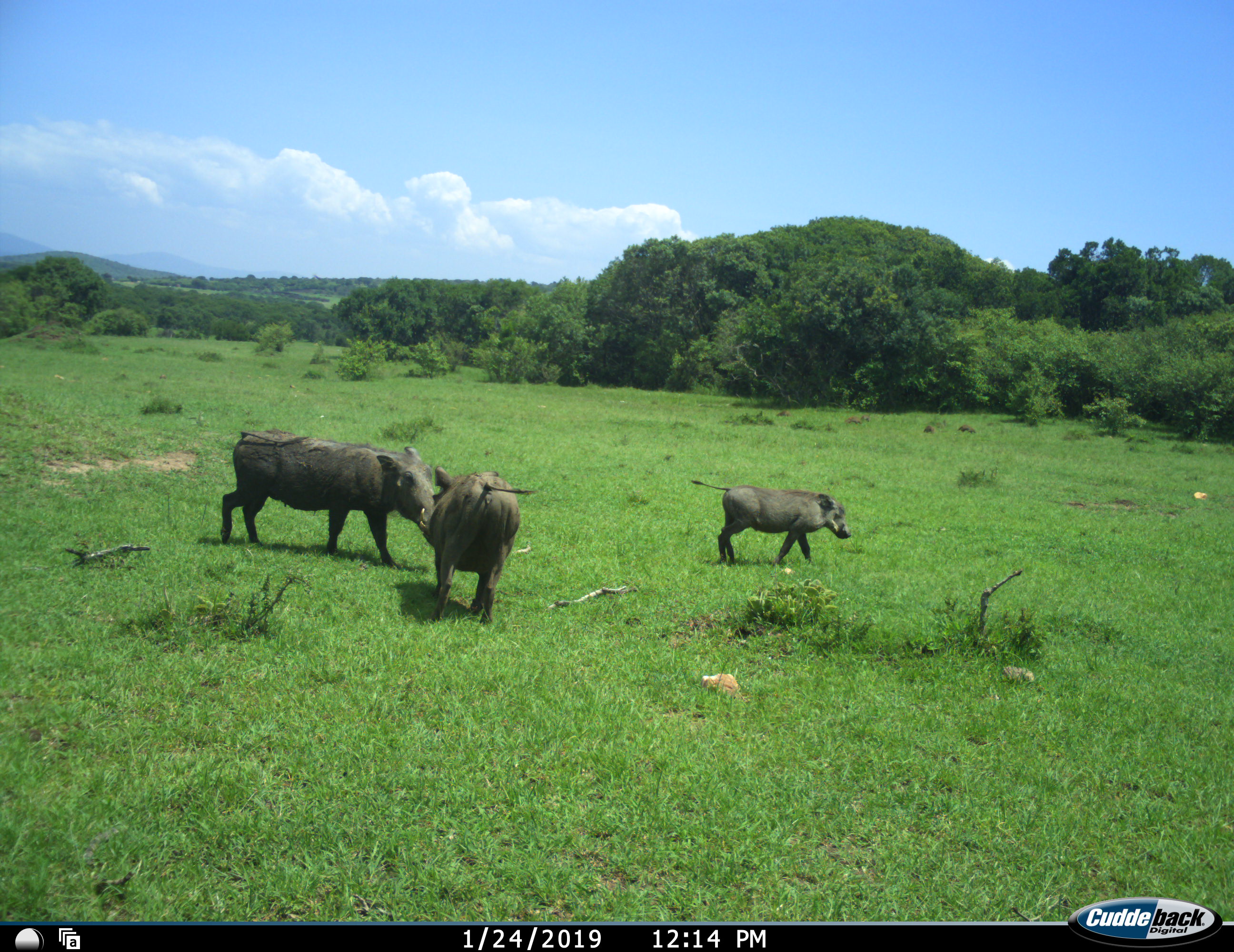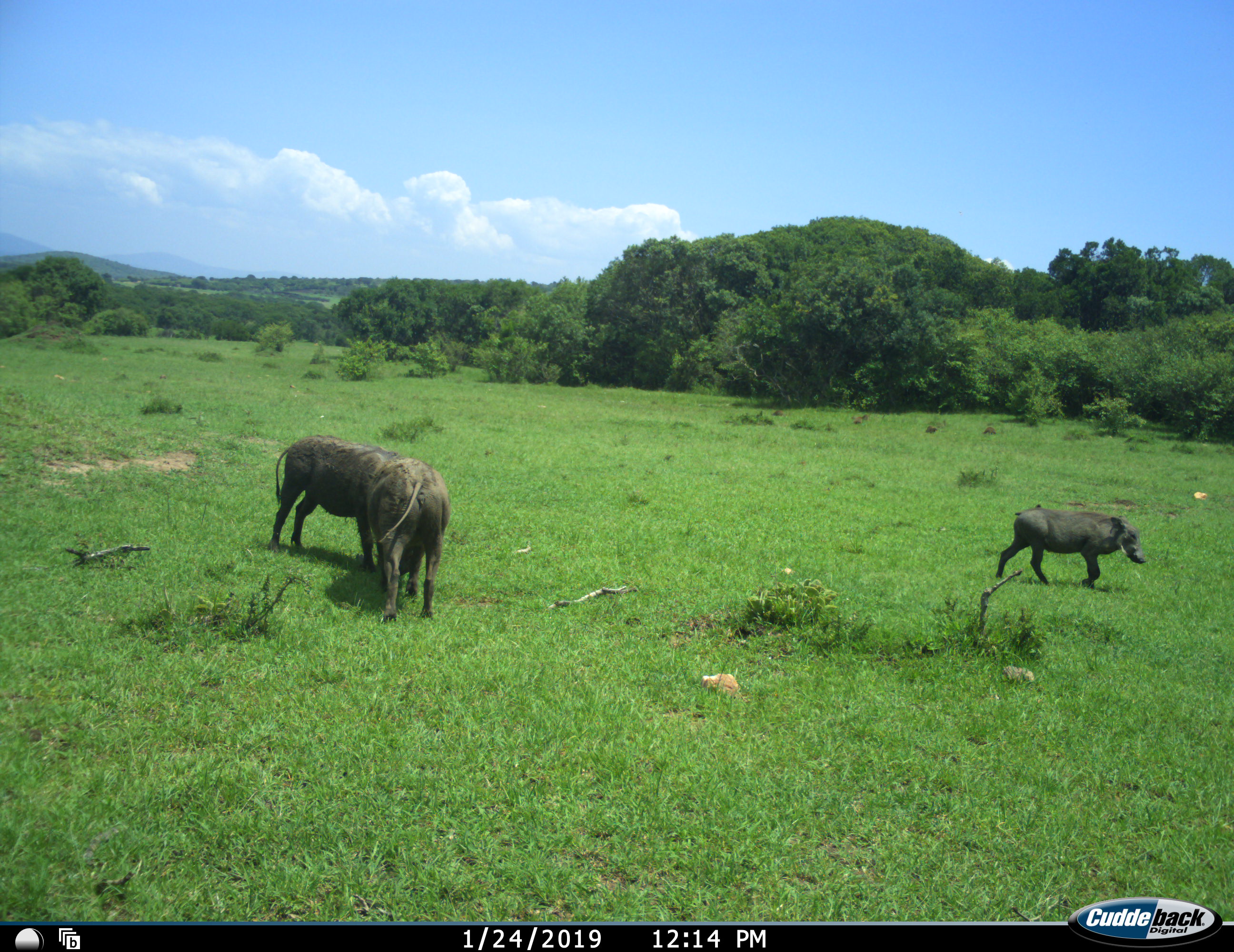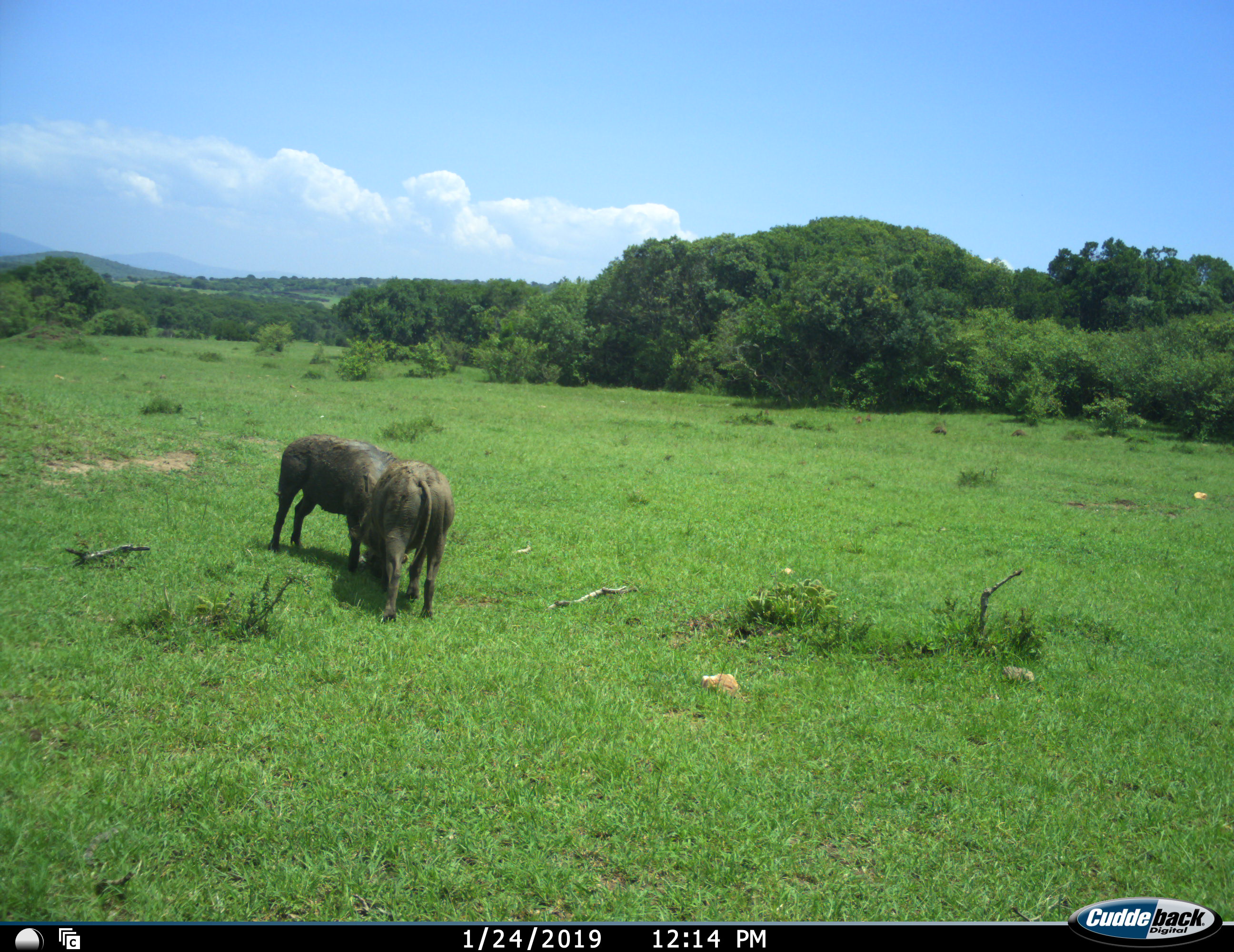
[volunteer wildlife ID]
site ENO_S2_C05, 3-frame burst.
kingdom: Animalia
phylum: Chordata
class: Mammalia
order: Artiodactyla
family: Suidae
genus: Phacochoerus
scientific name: Phacochoerus africanus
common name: warthog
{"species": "warthog (Phacochoerus africanus)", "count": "3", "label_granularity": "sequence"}